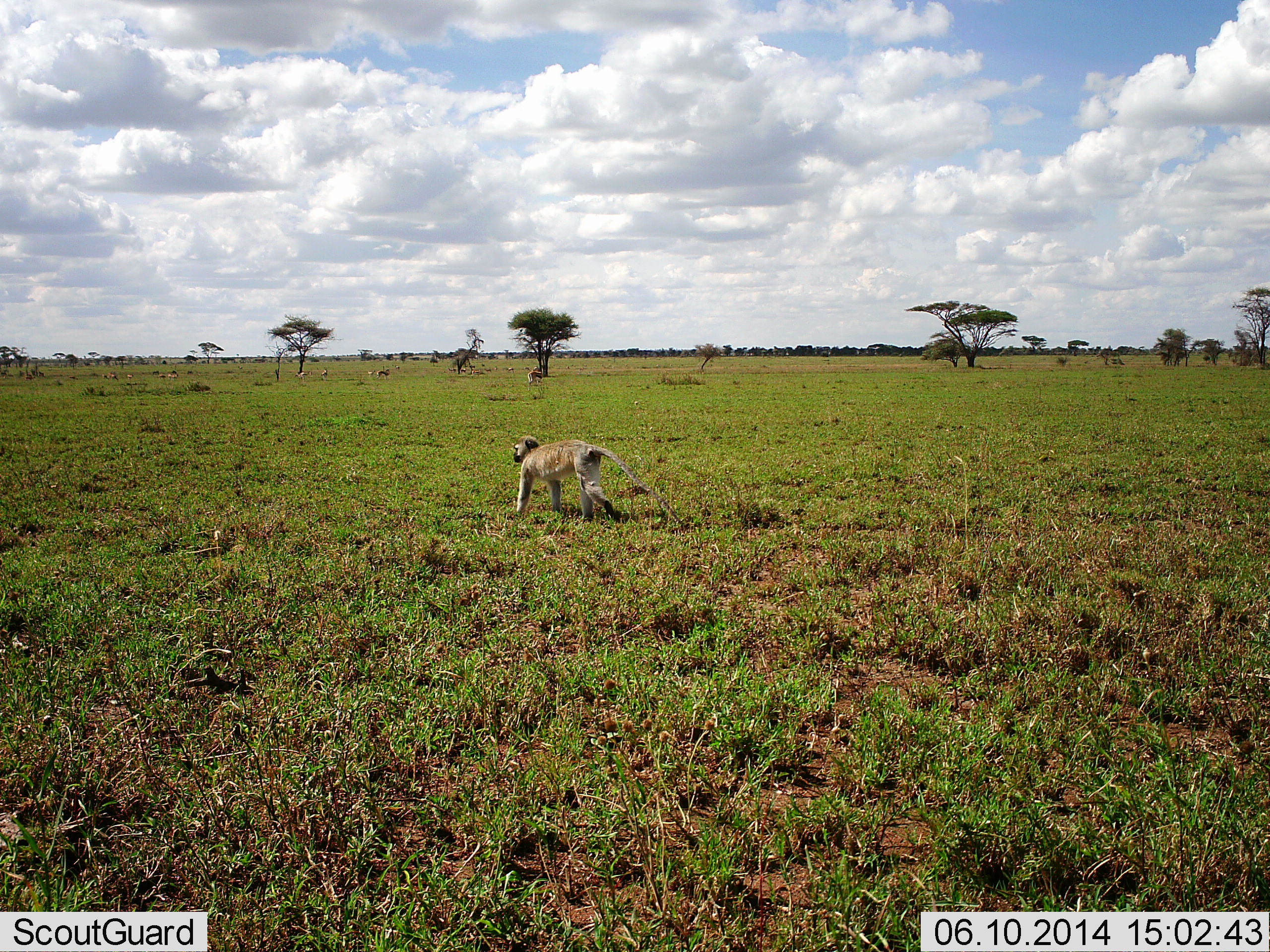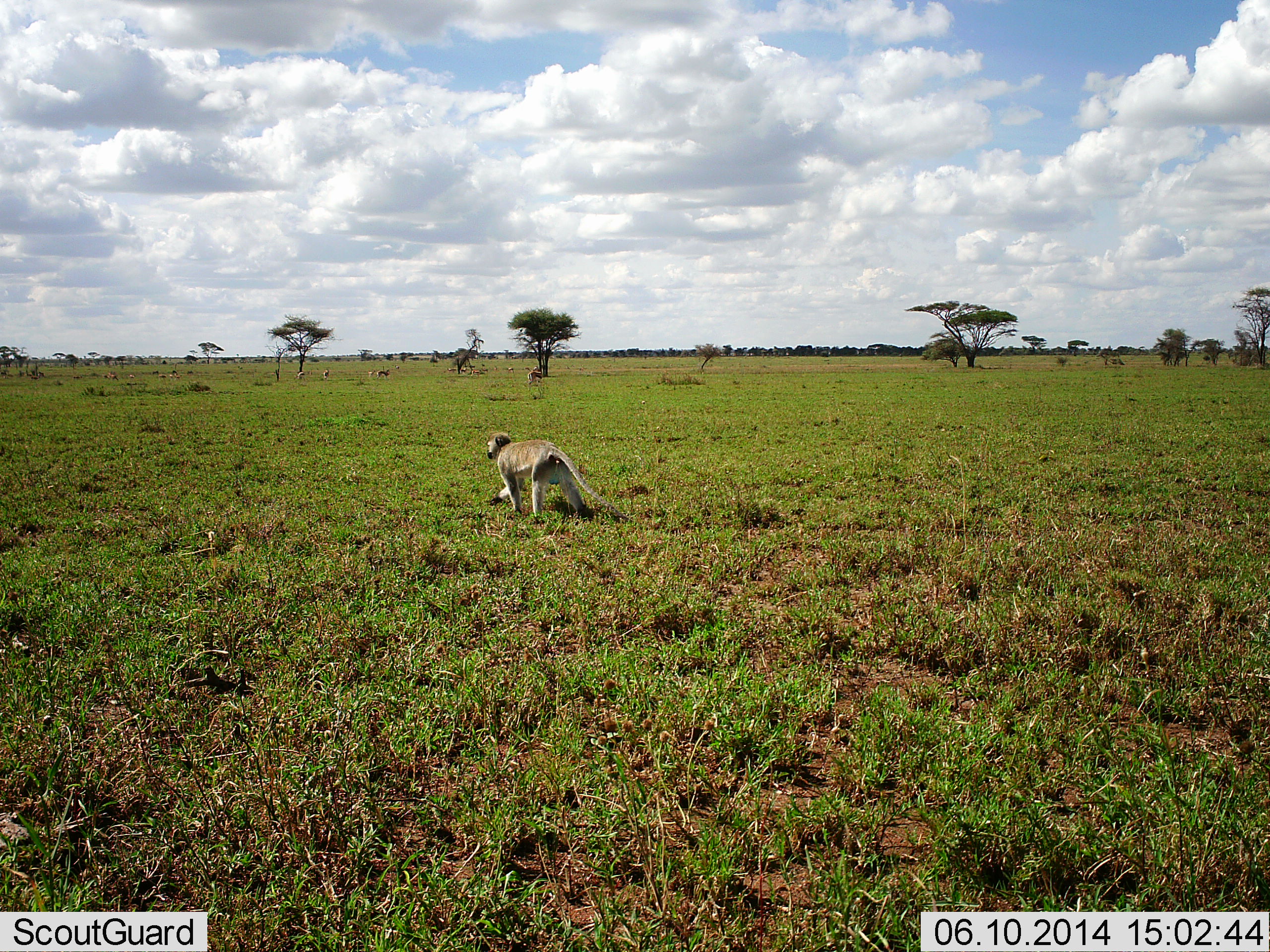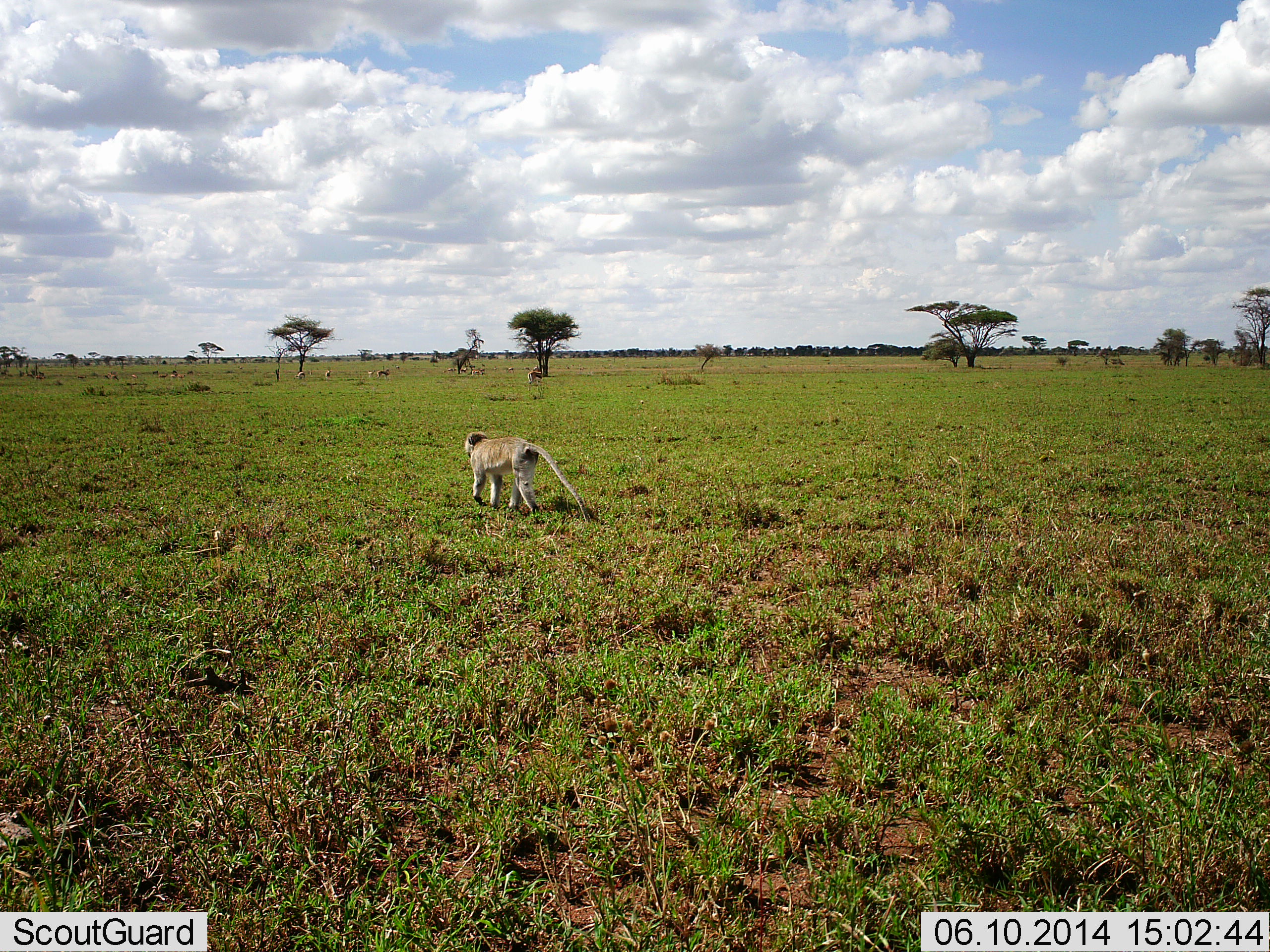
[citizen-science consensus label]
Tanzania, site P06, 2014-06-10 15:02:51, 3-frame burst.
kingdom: Animalia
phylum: Chordata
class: Mammalia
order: Primates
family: Cercopithecidae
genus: Chlorocebus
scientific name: Chlorocebus pygerythrus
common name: vervet monkey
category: monkeyvervet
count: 1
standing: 0%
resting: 0%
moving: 100%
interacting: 0%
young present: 0%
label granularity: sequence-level